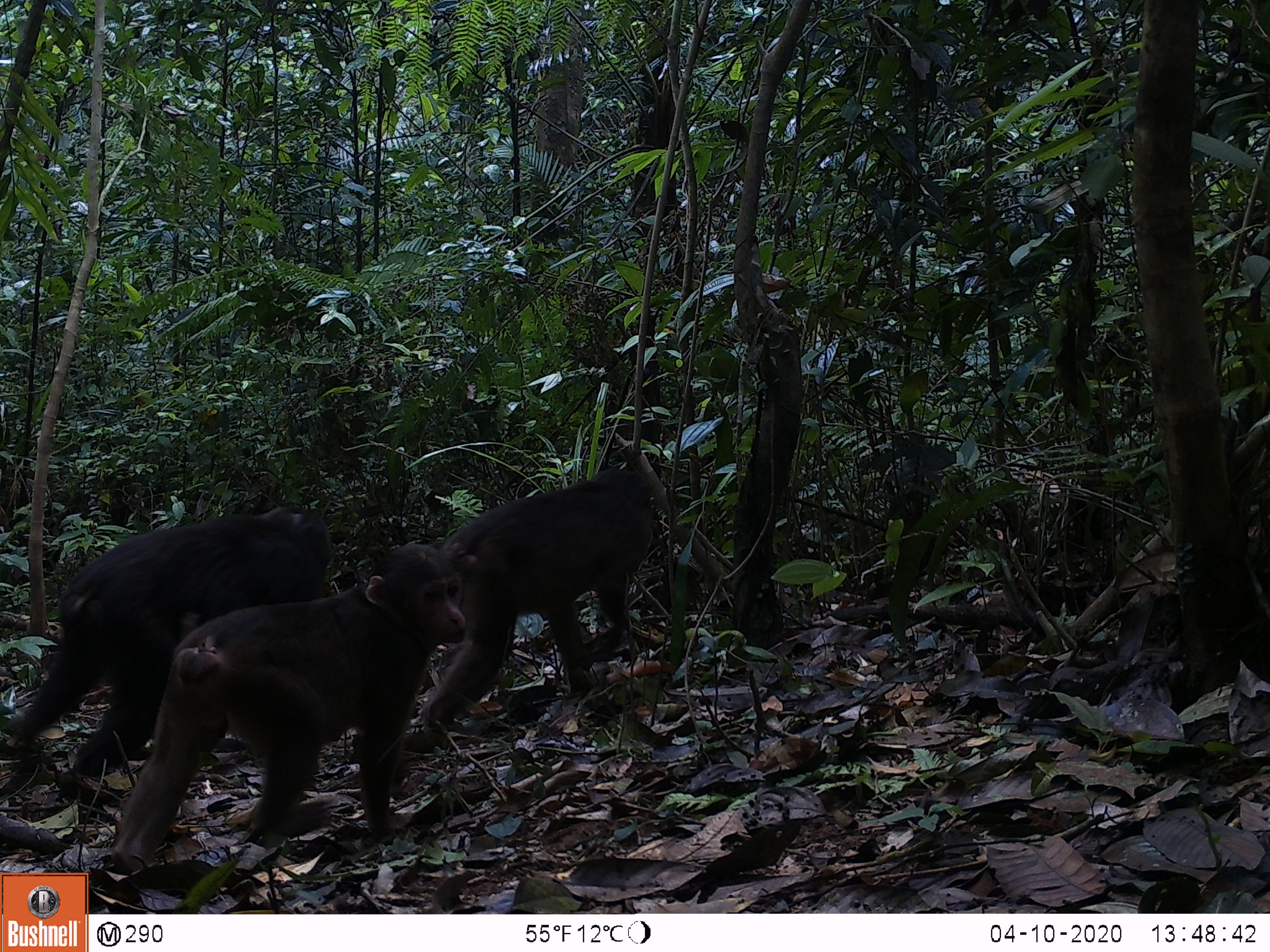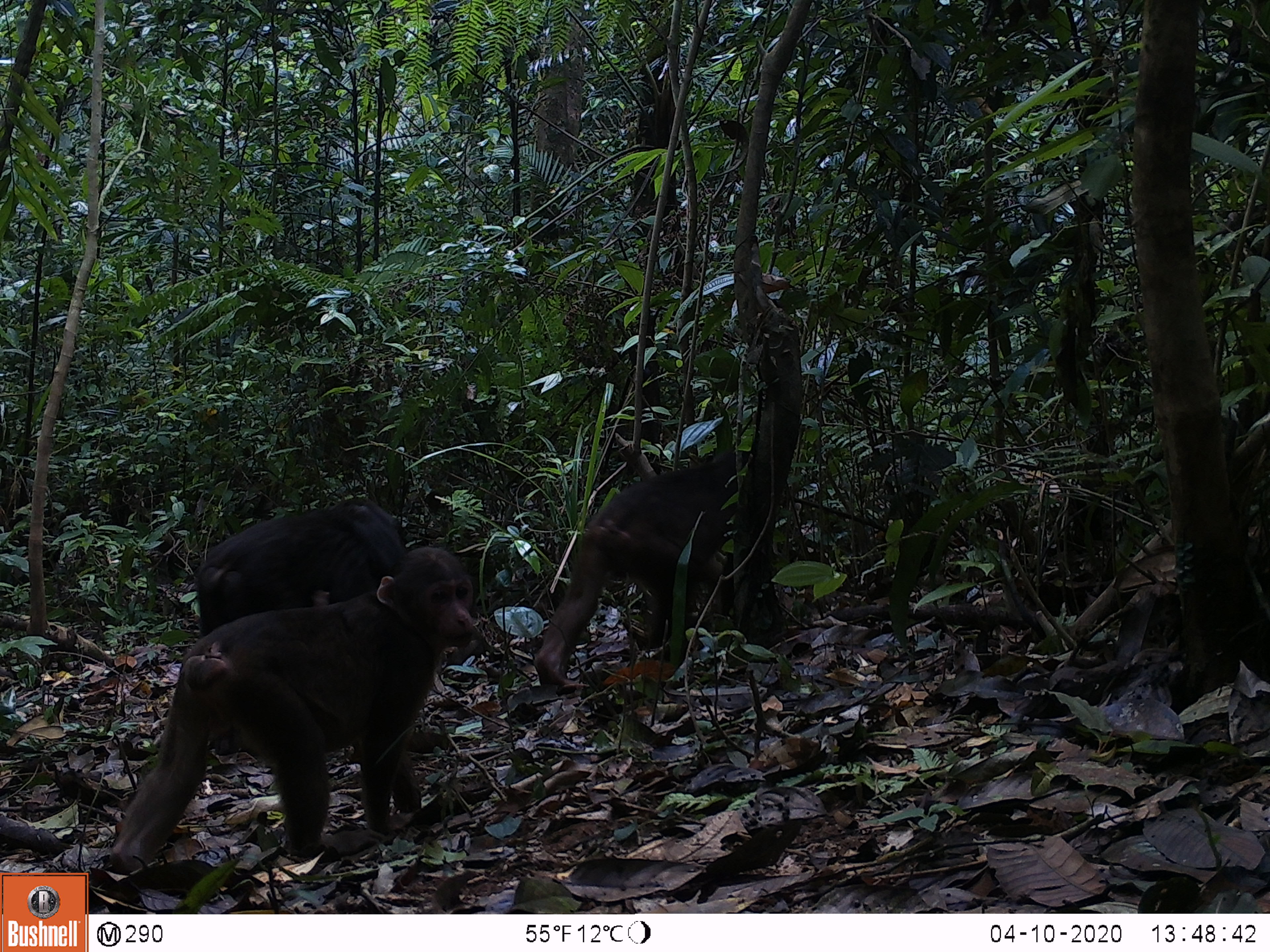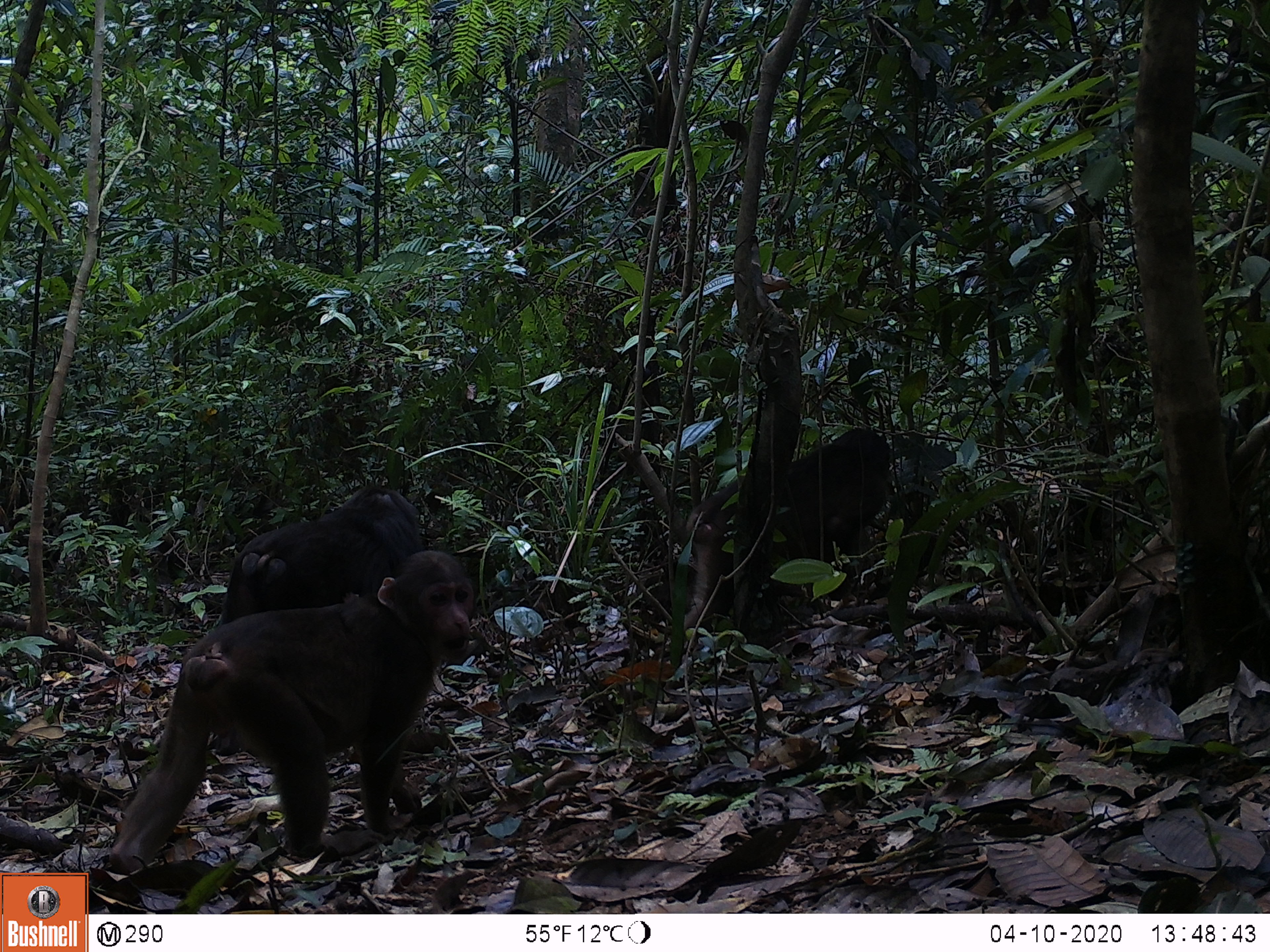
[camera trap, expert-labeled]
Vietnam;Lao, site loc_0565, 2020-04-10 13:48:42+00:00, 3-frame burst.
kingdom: Animalia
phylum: Chordata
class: Mammalia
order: Primates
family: Cercopithecidae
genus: Macaca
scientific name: Macaca arctoides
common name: stump-tailed macaque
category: stump tailed macaque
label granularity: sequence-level